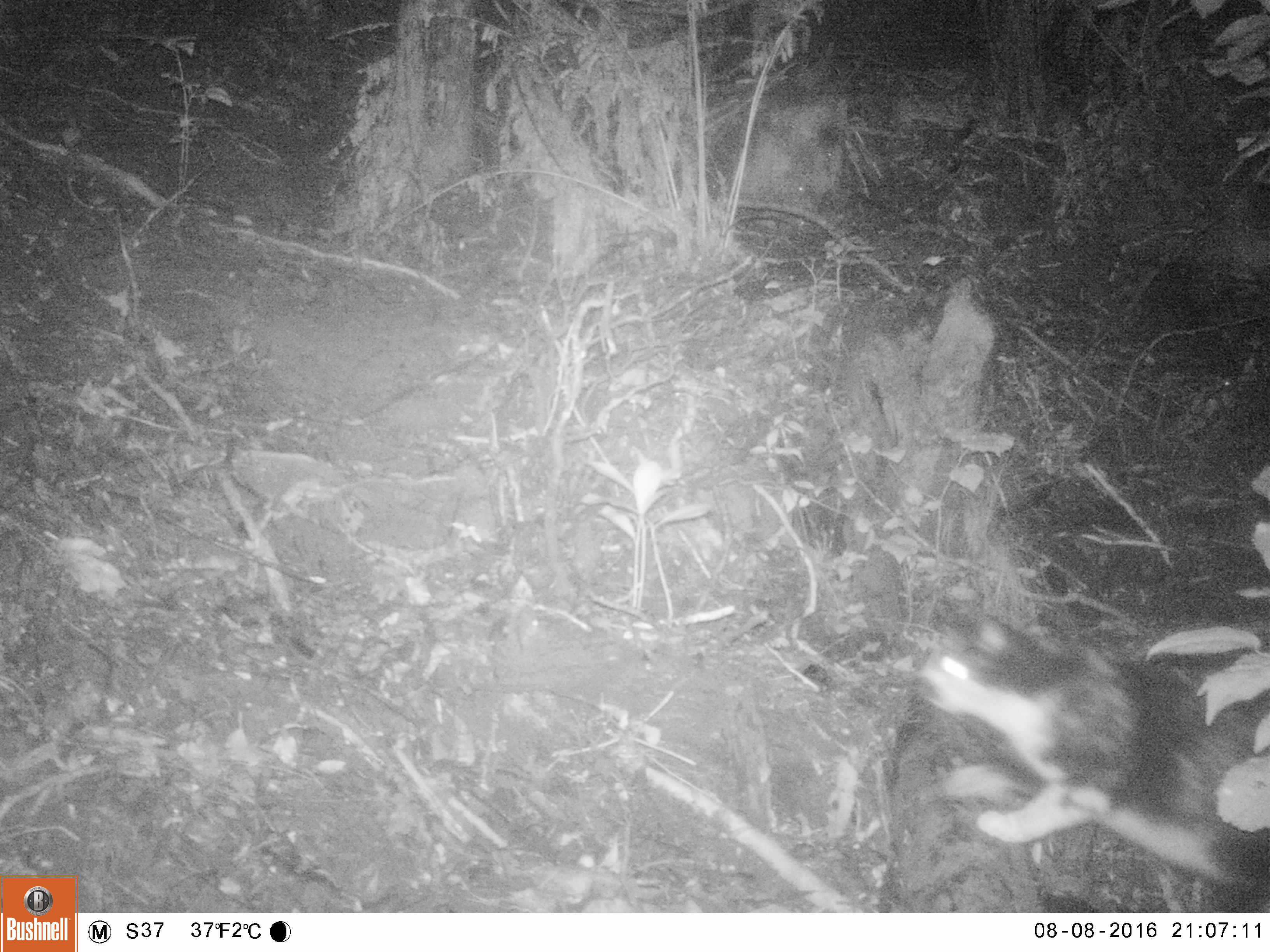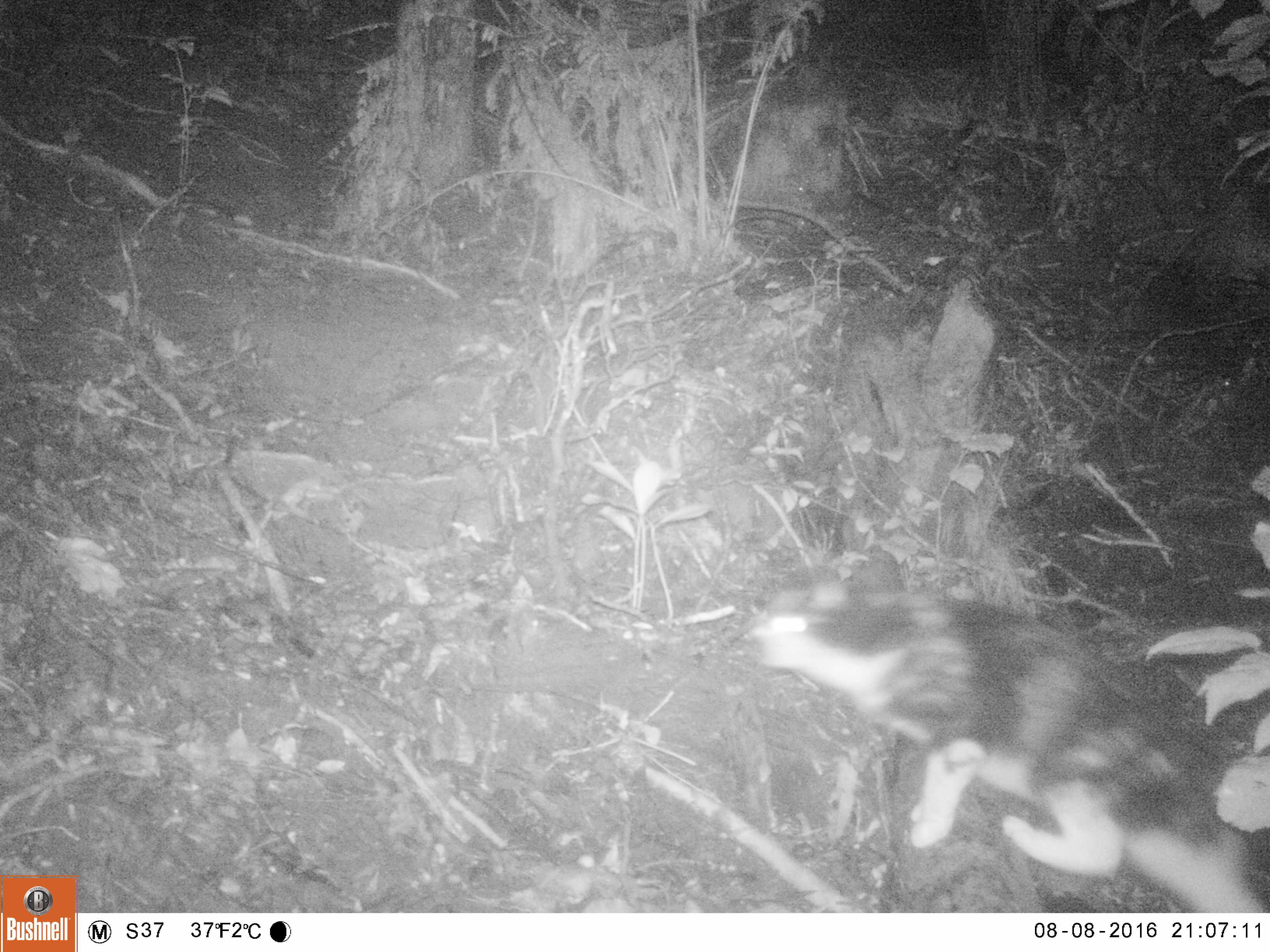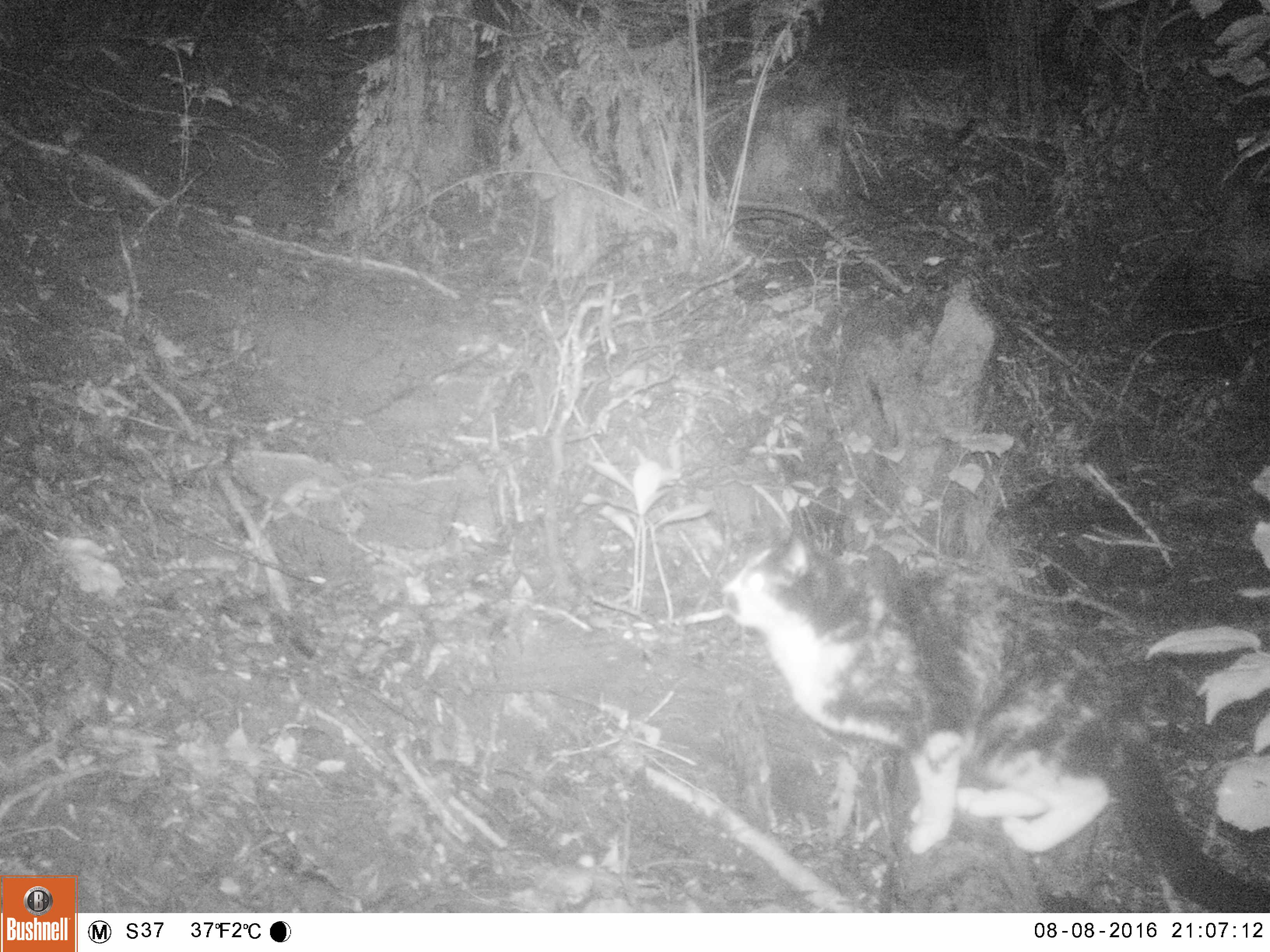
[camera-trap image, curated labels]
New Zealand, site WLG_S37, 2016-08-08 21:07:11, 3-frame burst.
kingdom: Animalia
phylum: Chordata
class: Mammalia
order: Carnivora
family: Felidae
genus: Felis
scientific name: Felis catus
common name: domestic cat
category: cat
Cat (domestic cat) (Felis catus).